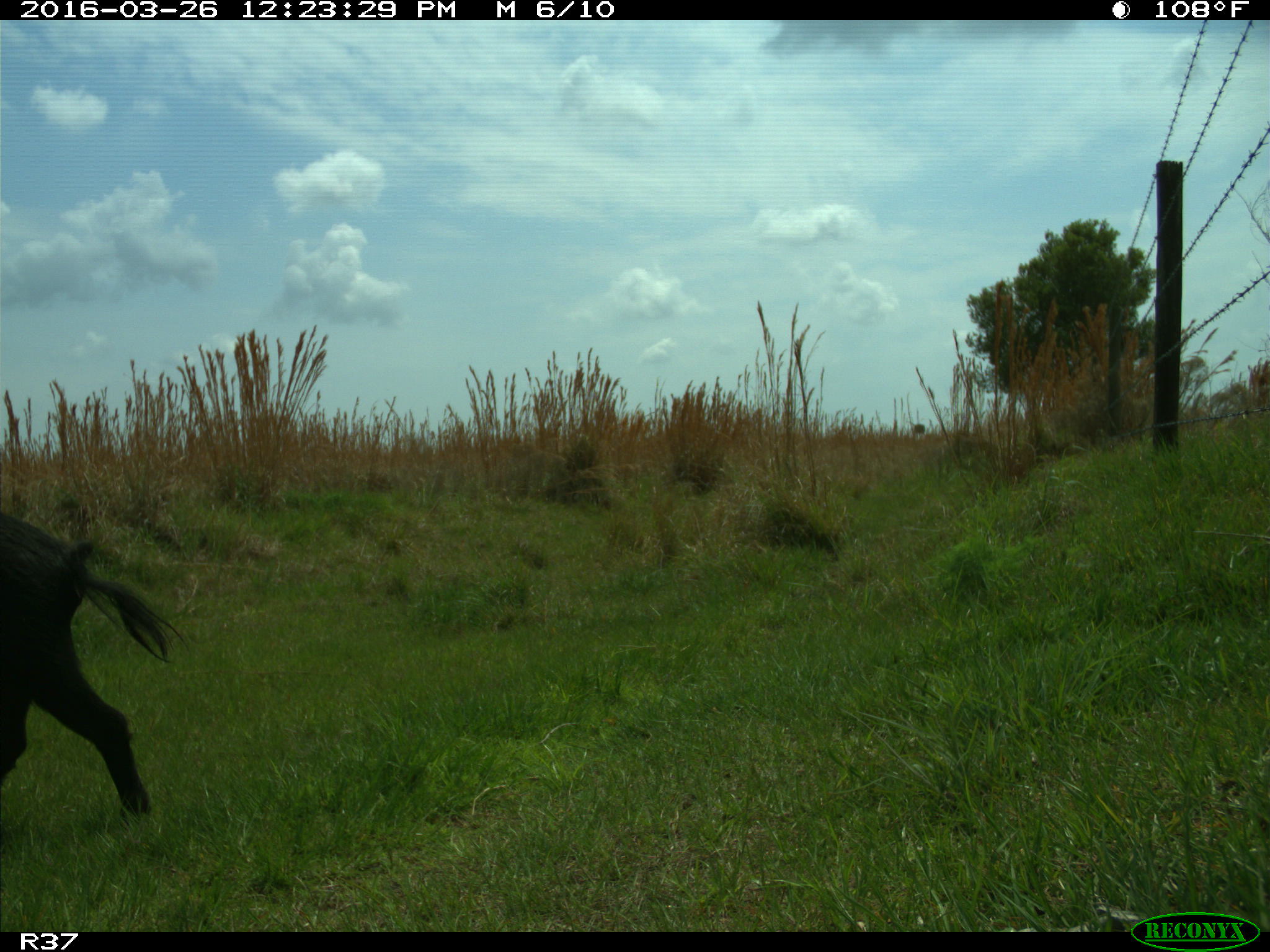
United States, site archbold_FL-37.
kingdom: Animalia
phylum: Chordata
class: Mammalia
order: Artiodactyla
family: Suidae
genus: Sus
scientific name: Sus scrofa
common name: wild boar